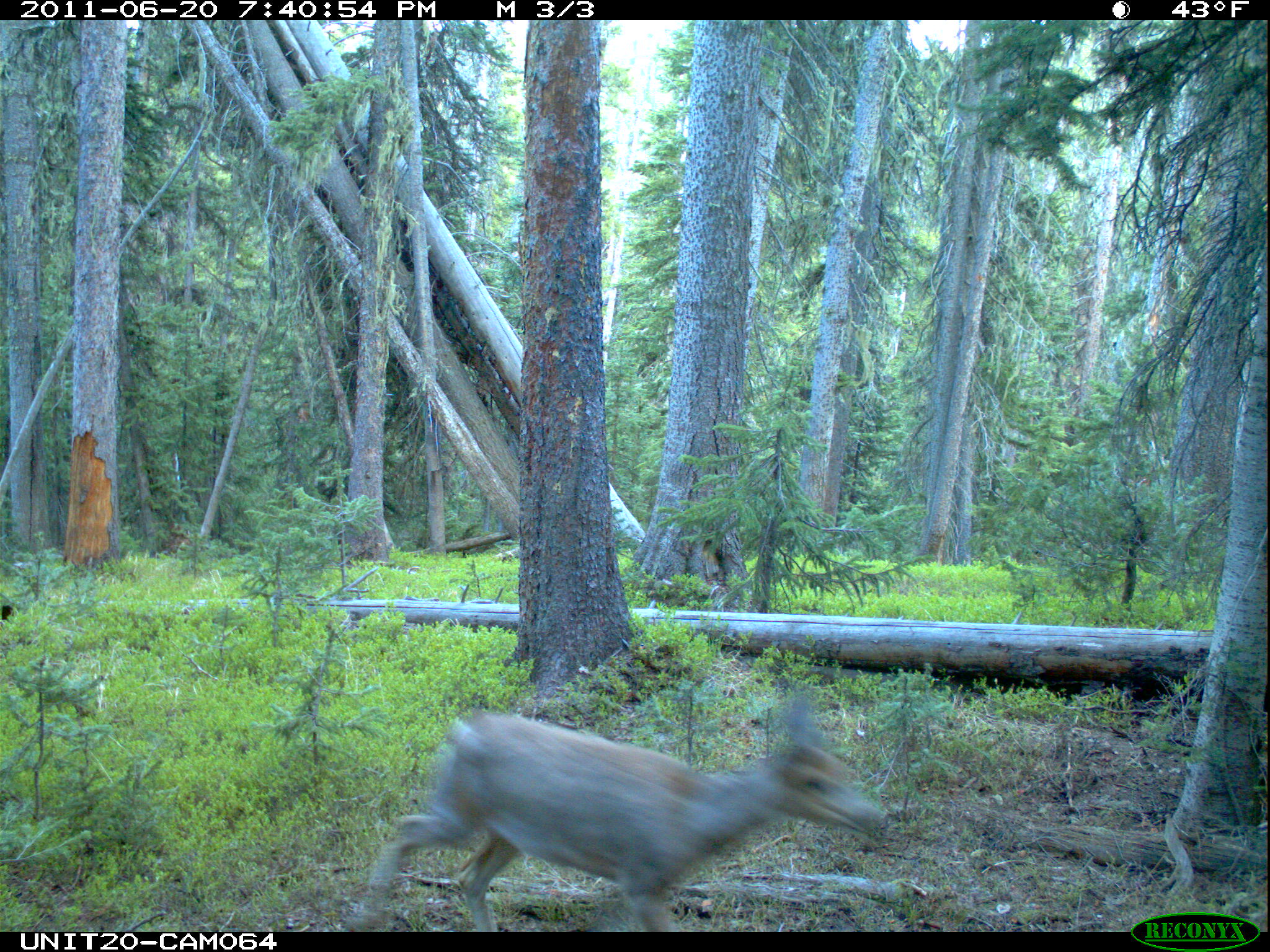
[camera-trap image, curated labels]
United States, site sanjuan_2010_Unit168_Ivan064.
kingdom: Animalia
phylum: Chordata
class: Mammalia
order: Artiodactyla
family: Cervidae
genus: Odocoileus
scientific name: Odocoileus hemionus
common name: mule deer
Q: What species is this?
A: Odocoileus hemionus (mule deer).